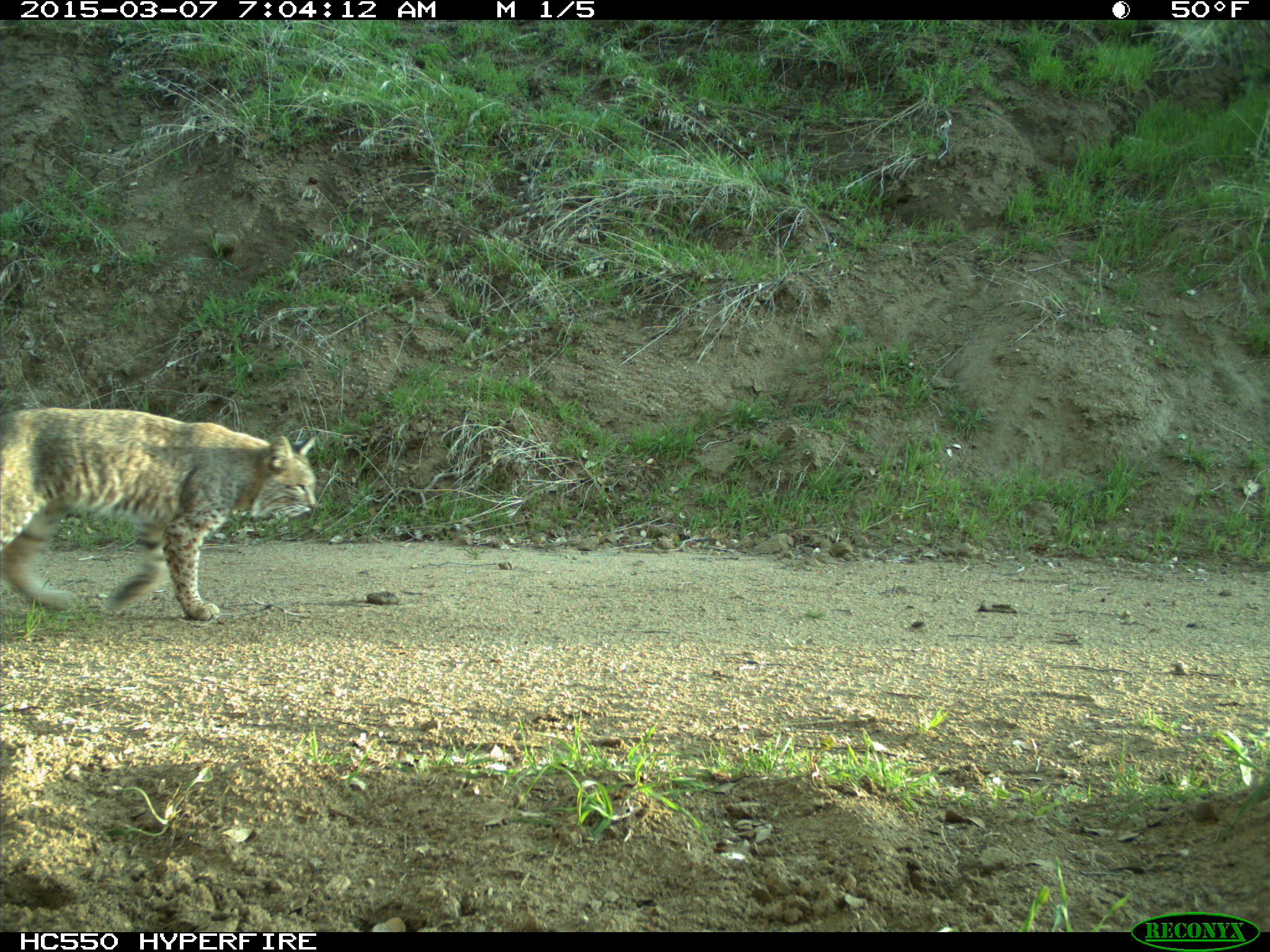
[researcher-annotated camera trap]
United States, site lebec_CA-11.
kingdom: Animalia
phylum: Chordata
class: Mammalia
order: Carnivora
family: Felidae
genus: Lynx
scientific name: Lynx rufus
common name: bobcat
Lynx rufus (bobcat).